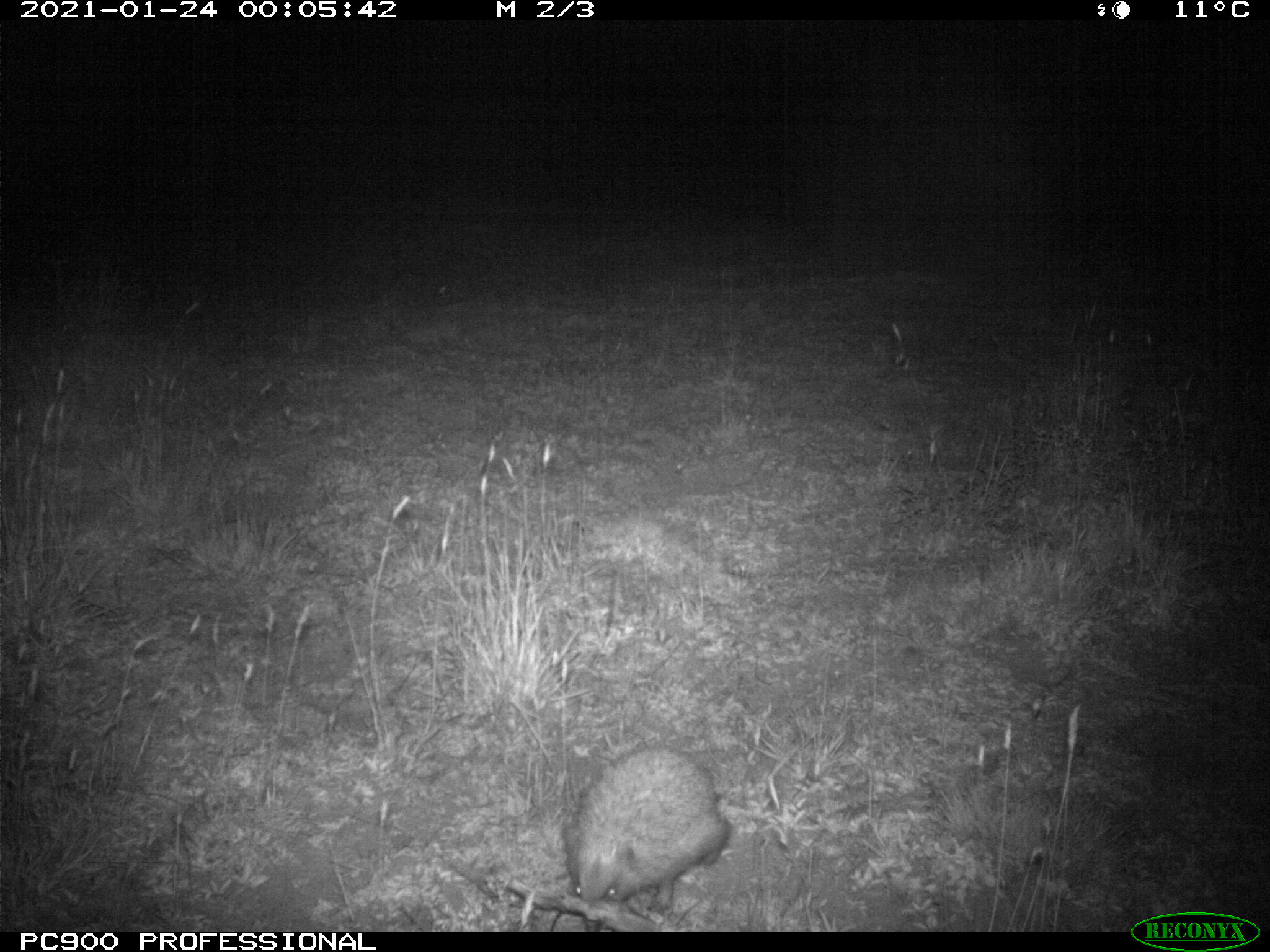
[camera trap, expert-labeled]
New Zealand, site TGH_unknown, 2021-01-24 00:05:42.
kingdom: Animalia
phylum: Chordata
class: Mammalia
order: Eulipotyphla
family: Erinaceidae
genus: Erinaceus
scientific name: Erinaceus europaeus europaeus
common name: european hedgehog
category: hedgehog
Hedgehog (european hedgehog) (Erinaceus europaeus europaeus).